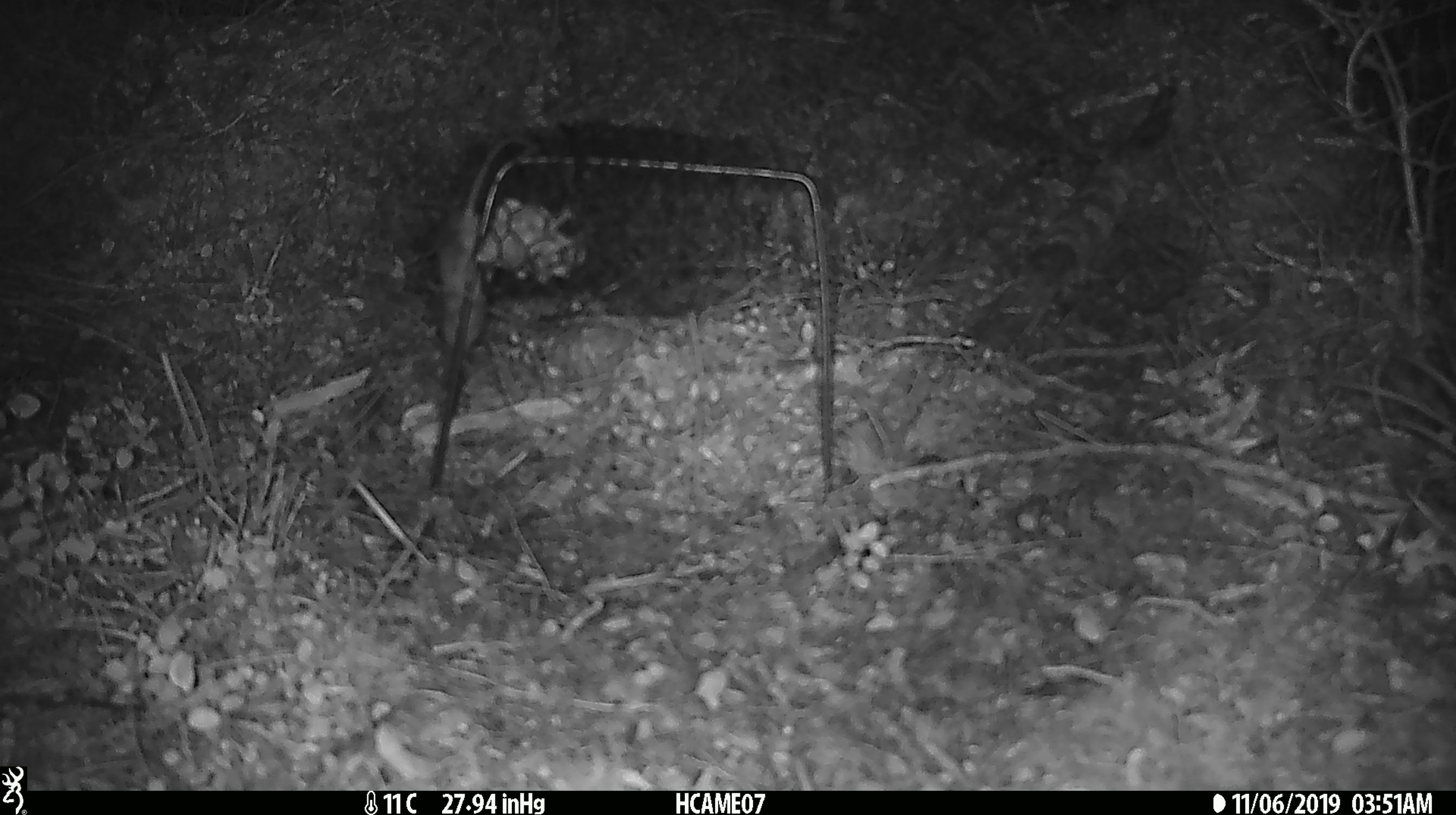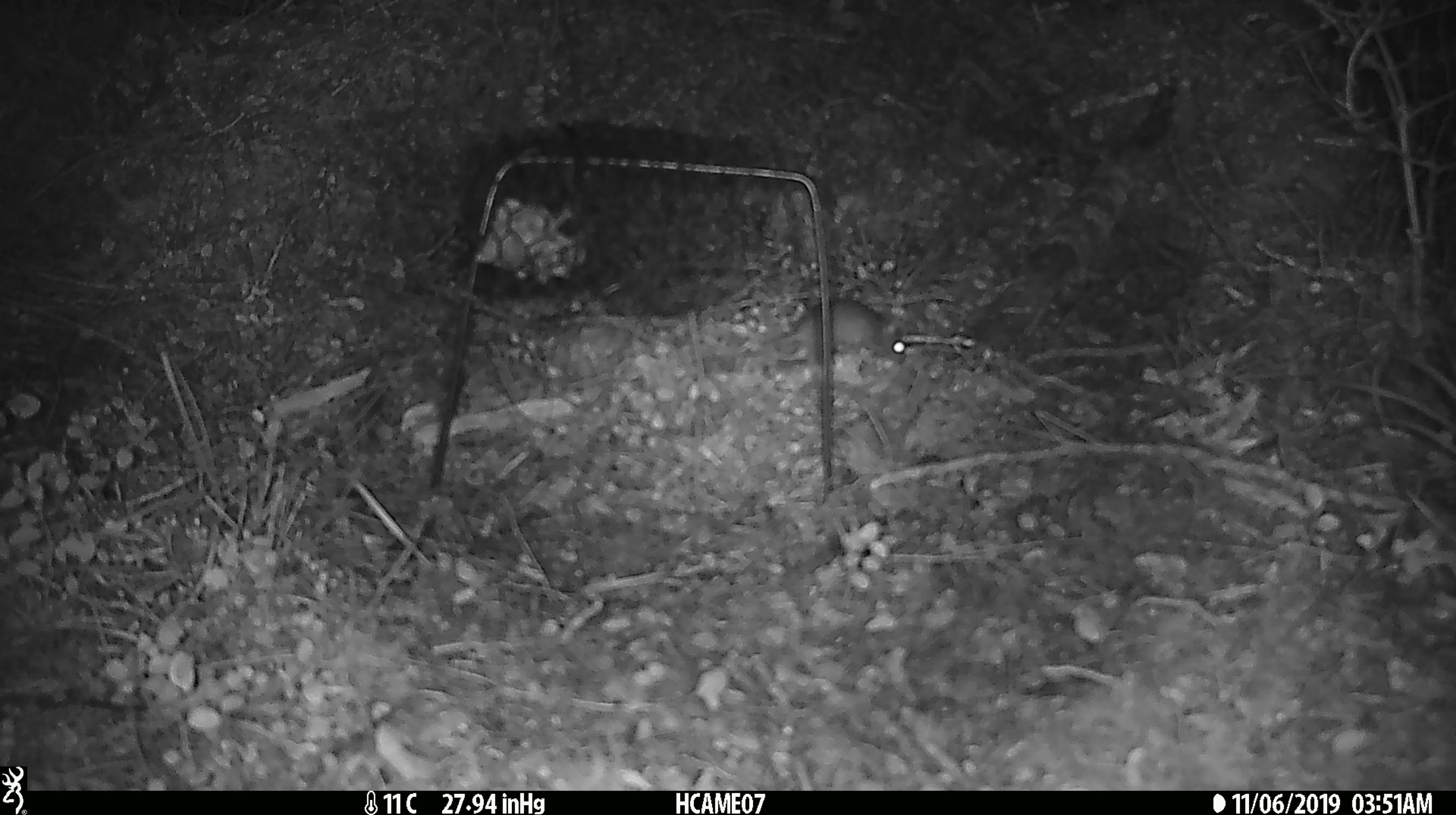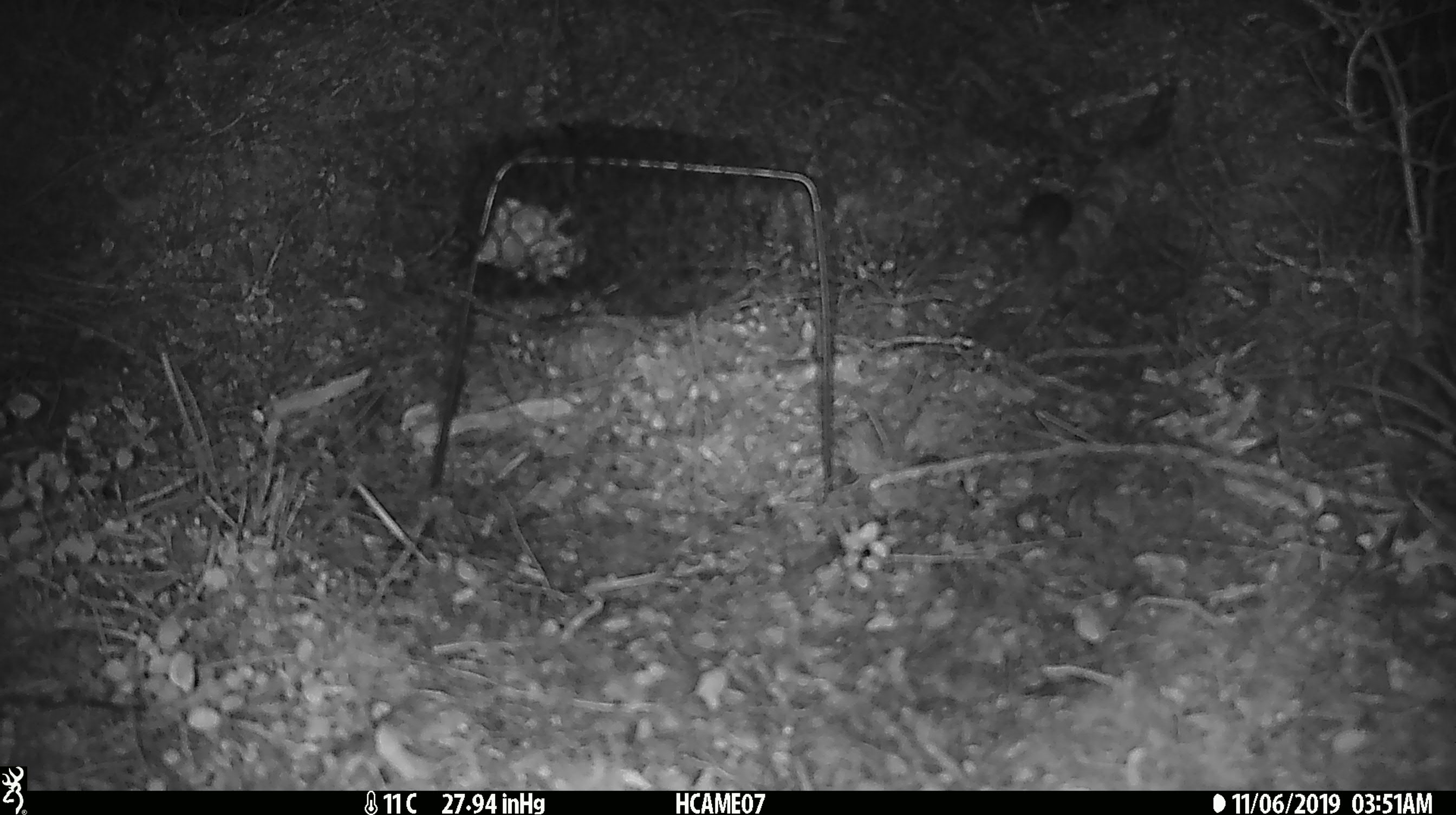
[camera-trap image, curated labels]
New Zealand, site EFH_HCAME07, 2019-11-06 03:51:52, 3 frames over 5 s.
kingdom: Animalia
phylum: Chordata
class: Mammalia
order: Rodentia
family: Muridae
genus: Mus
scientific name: Mus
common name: mouse